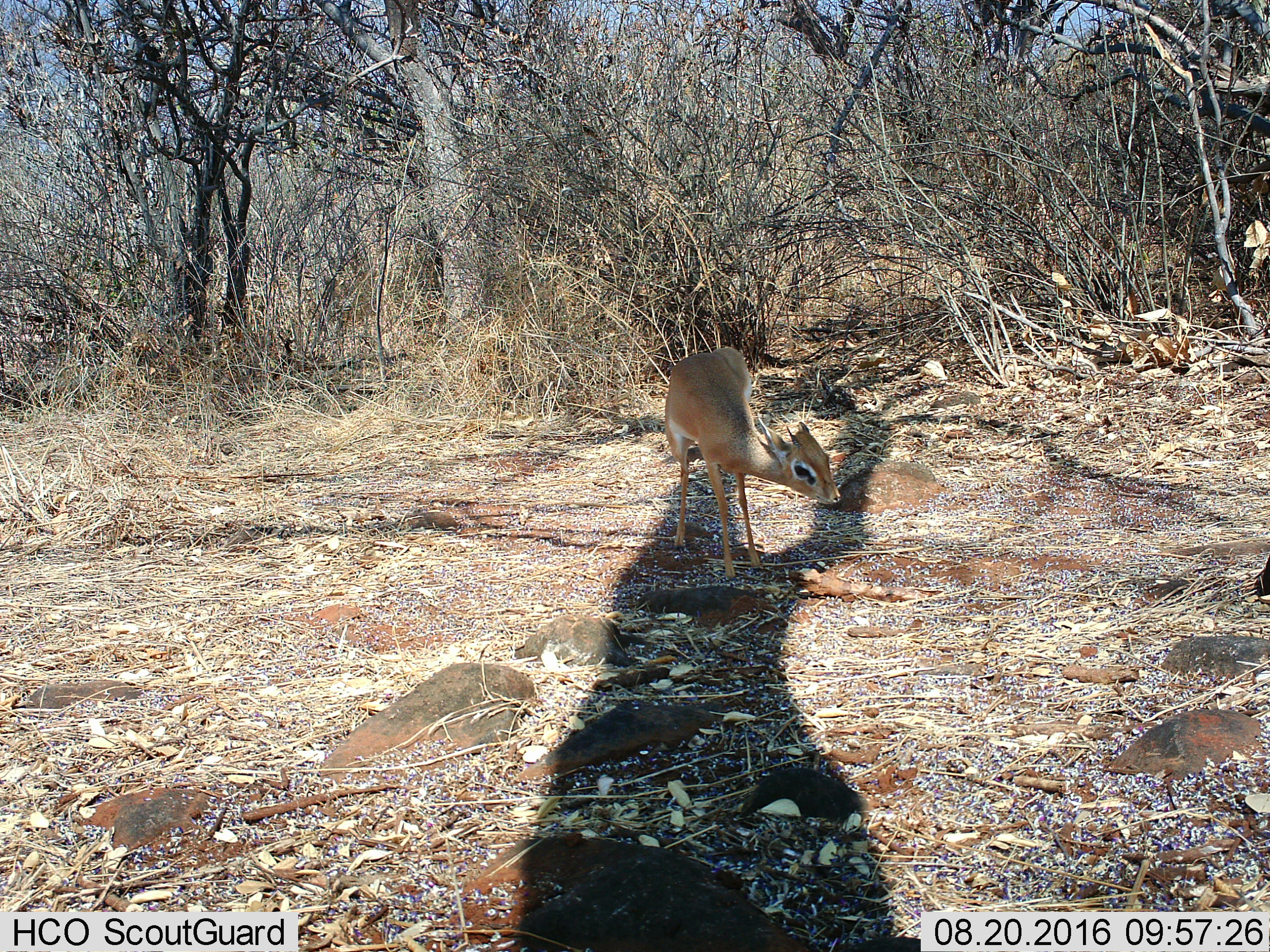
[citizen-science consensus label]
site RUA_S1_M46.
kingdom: Animalia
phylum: Chordata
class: Mammalia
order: Artiodactyla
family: Bovidae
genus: Madoqua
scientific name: Madoqua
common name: dik-dik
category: dikdik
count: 1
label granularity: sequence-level